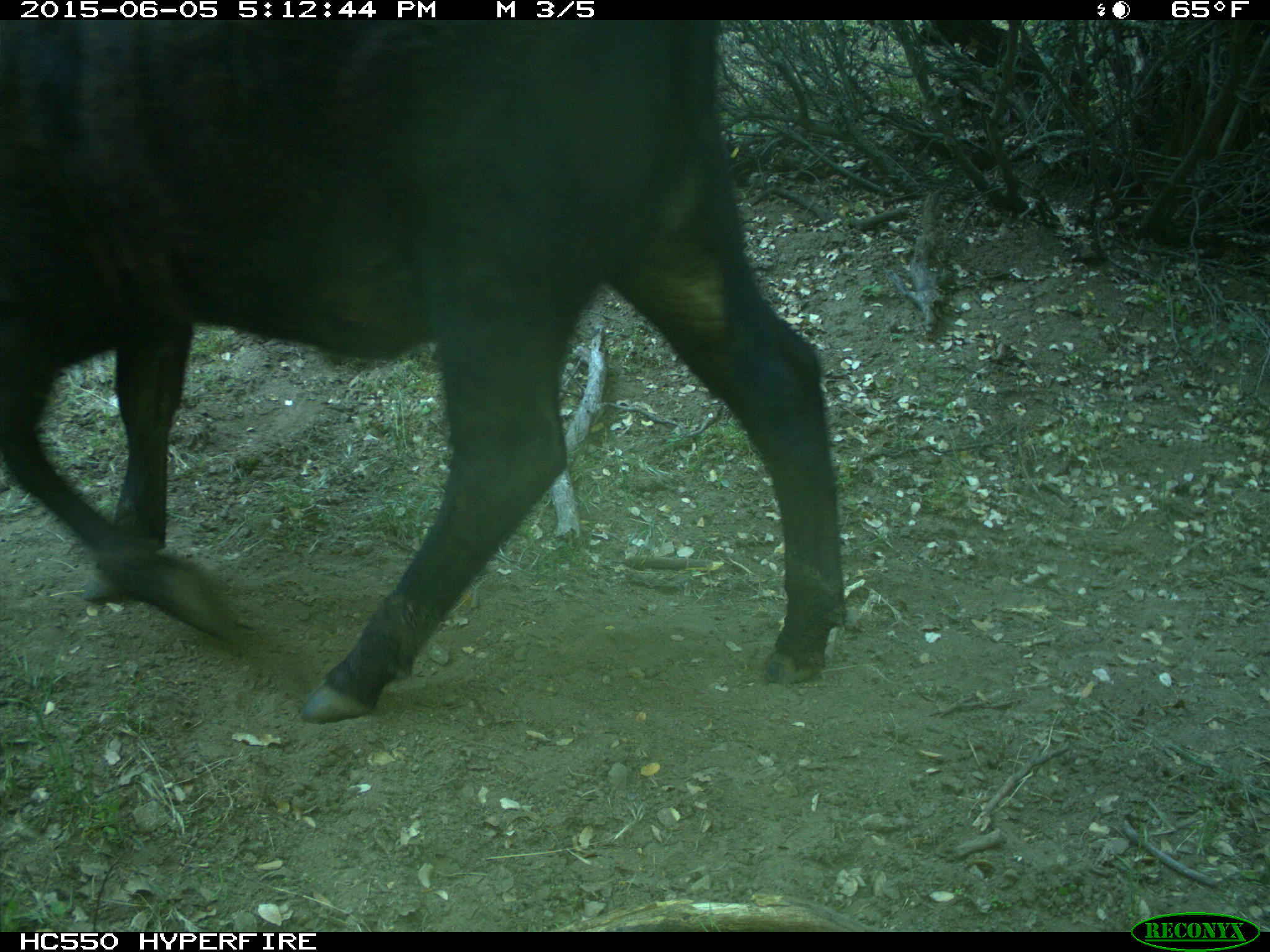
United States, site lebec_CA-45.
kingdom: Animalia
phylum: Chordata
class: Mammalia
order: Artiodactyla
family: Bovidae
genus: Bos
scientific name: Bos taurus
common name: domestic cow